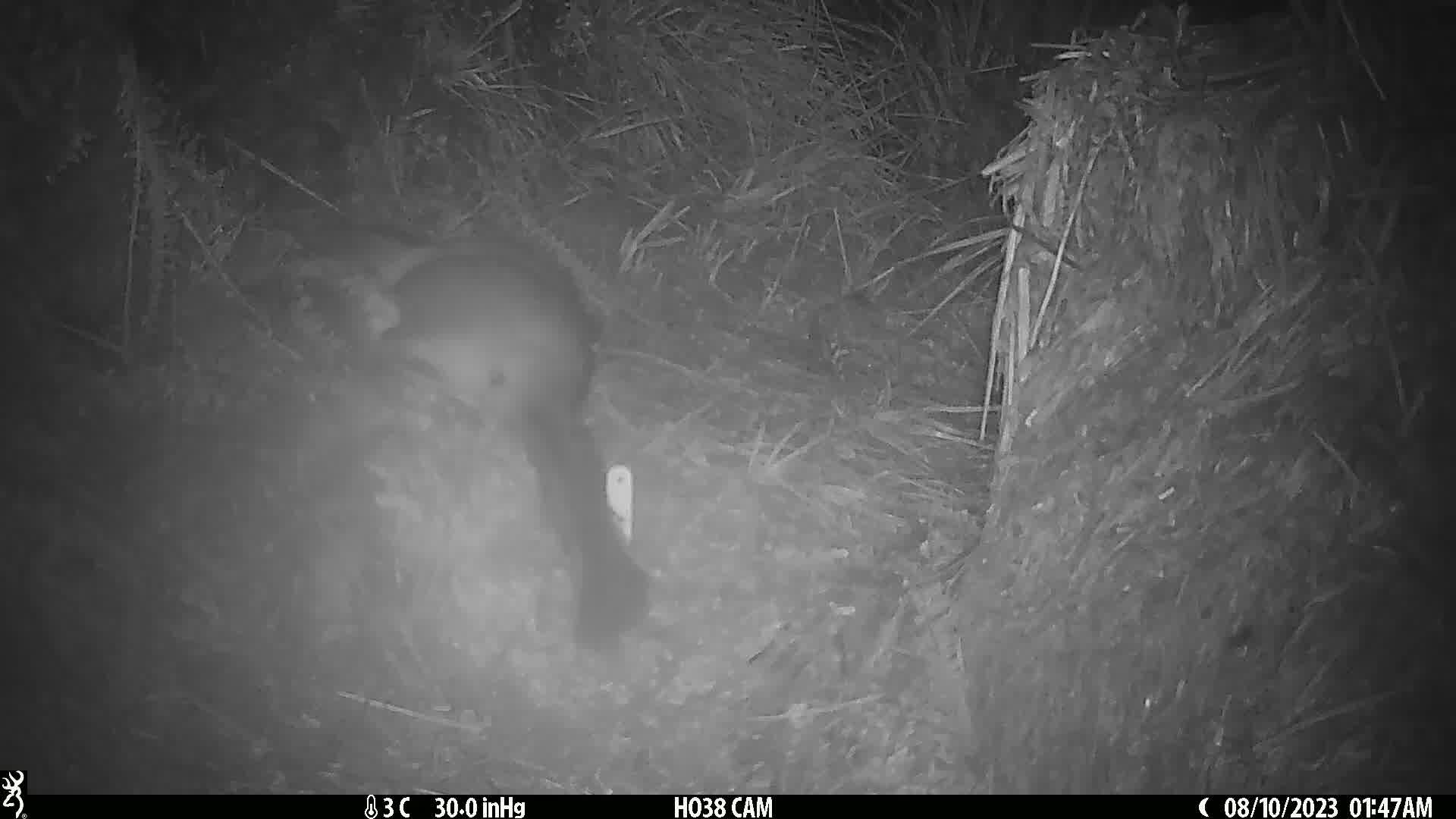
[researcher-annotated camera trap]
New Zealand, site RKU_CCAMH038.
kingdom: Animalia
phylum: Chordata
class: Mammalia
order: Diprotodontia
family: Phalangeridae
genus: Trichosurus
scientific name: Trichosurus vulpecula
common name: common brushtail possum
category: possum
Possum (common brushtail possum) (Trichosurus vulpecula).